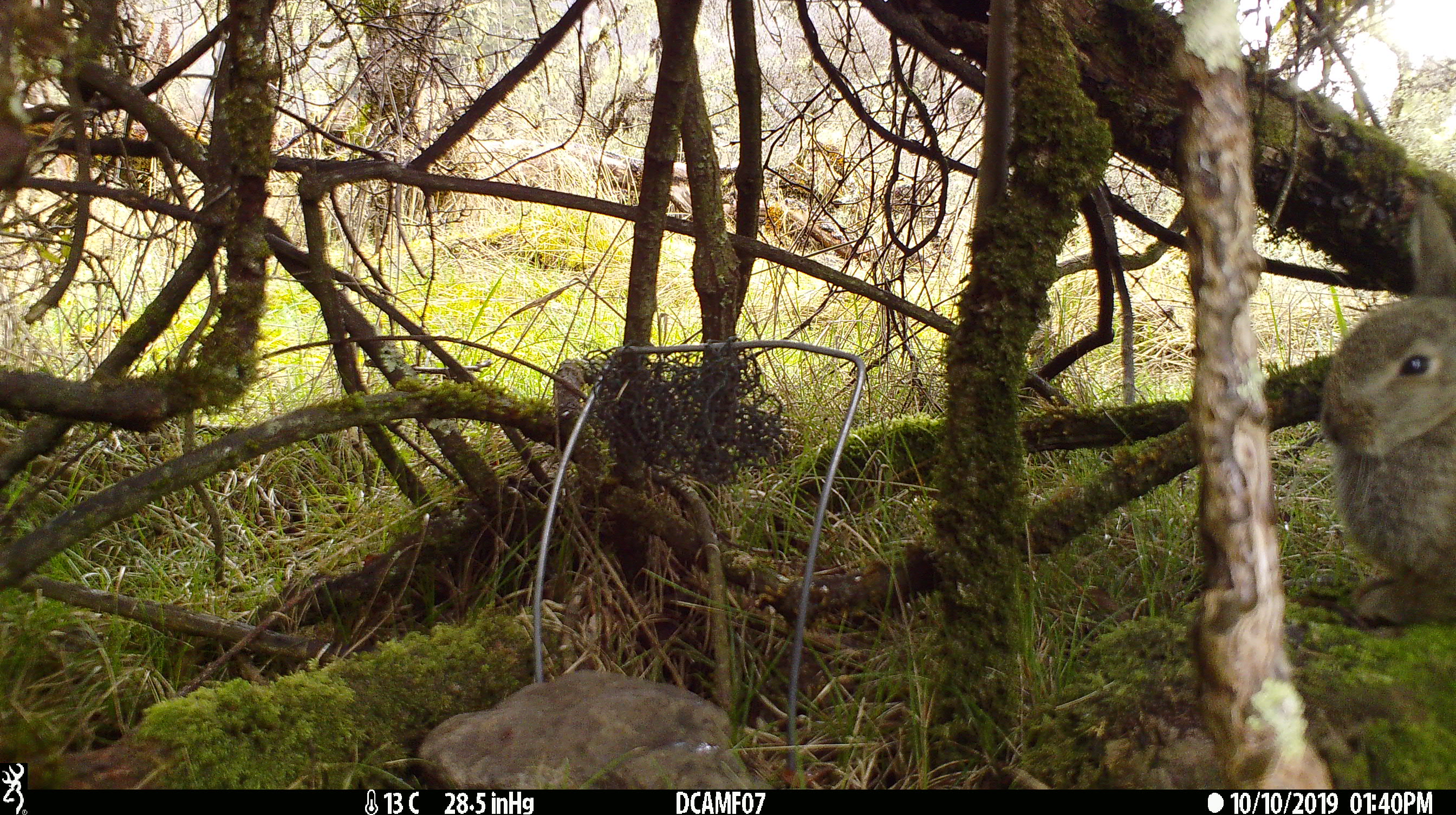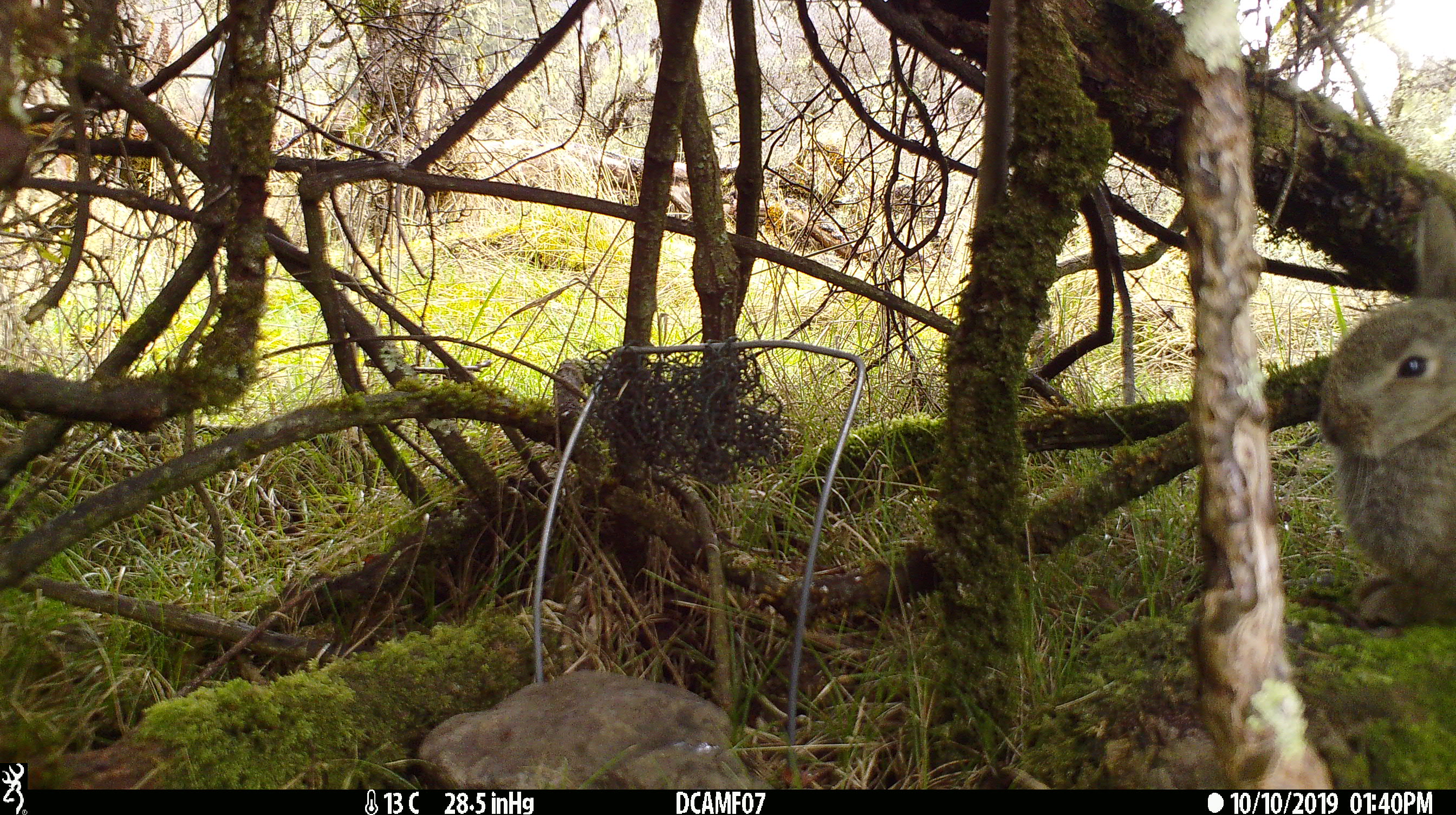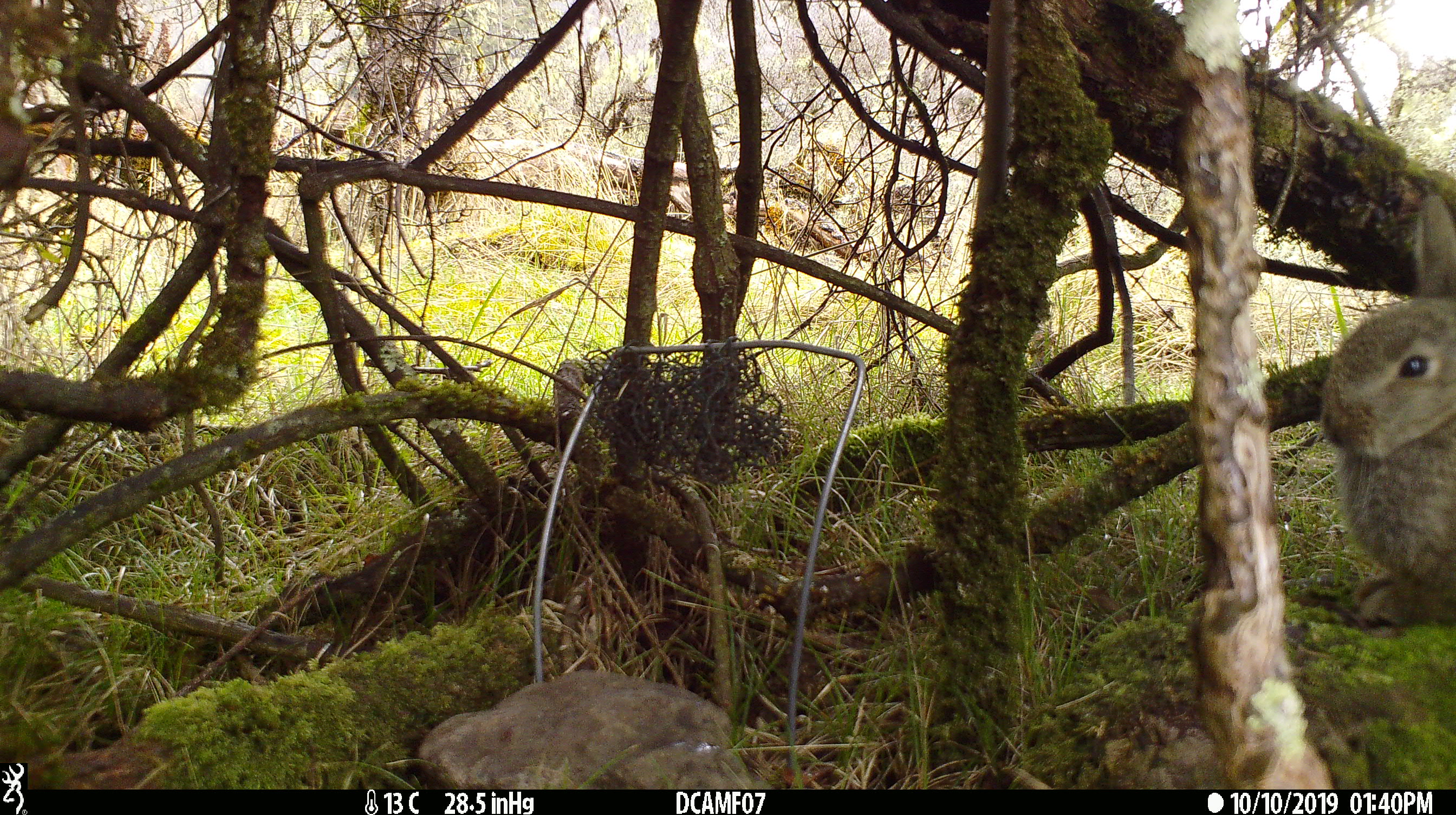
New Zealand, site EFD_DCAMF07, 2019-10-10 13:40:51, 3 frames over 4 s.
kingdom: Animalia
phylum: Chordata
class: Mammalia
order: Lagomorpha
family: Leporidae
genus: Oryctolagus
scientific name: Oryctolagus cuniculus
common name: european rabbit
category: rabbit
Rabbit (european rabbit) (Oryctolagus cuniculus).